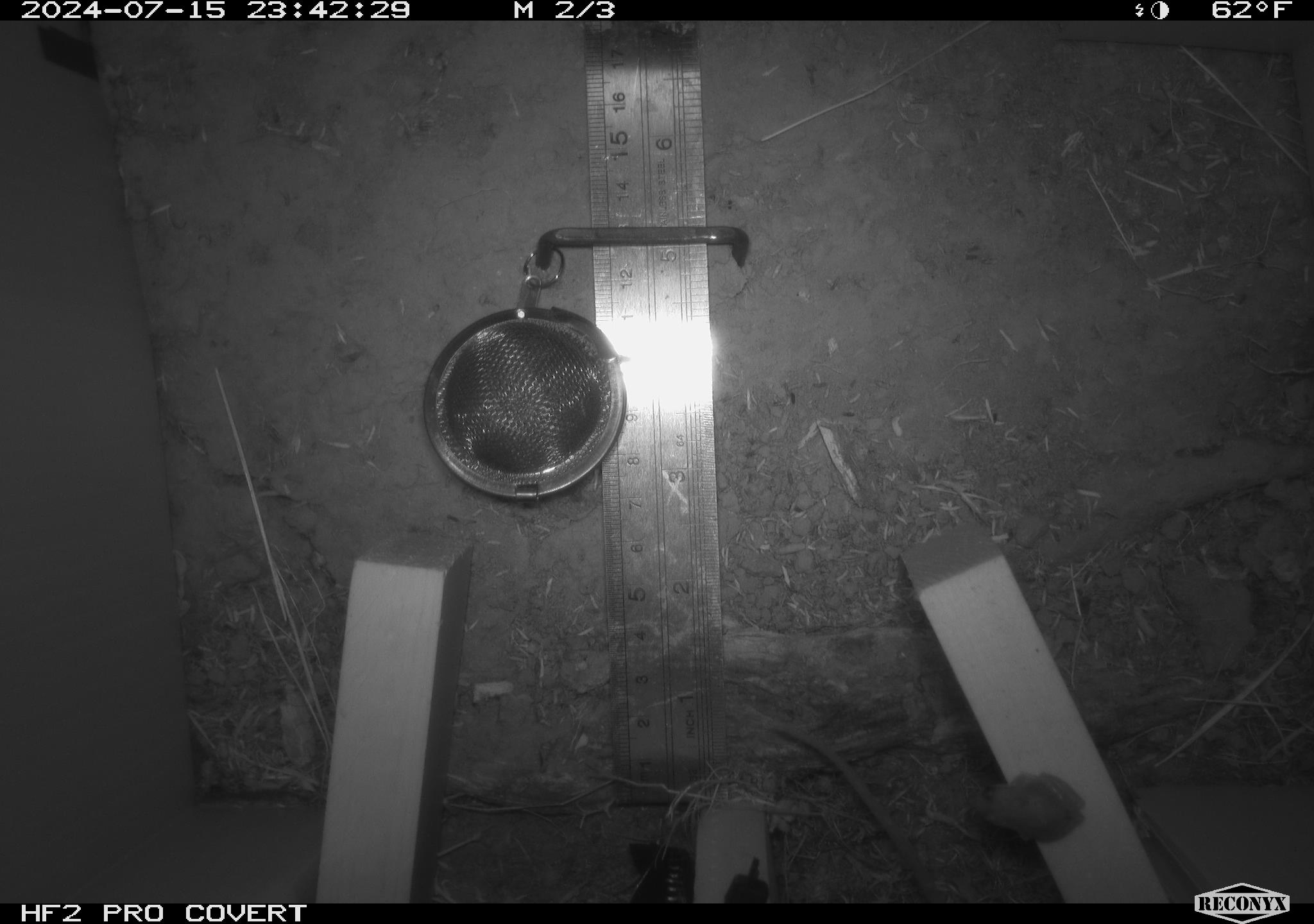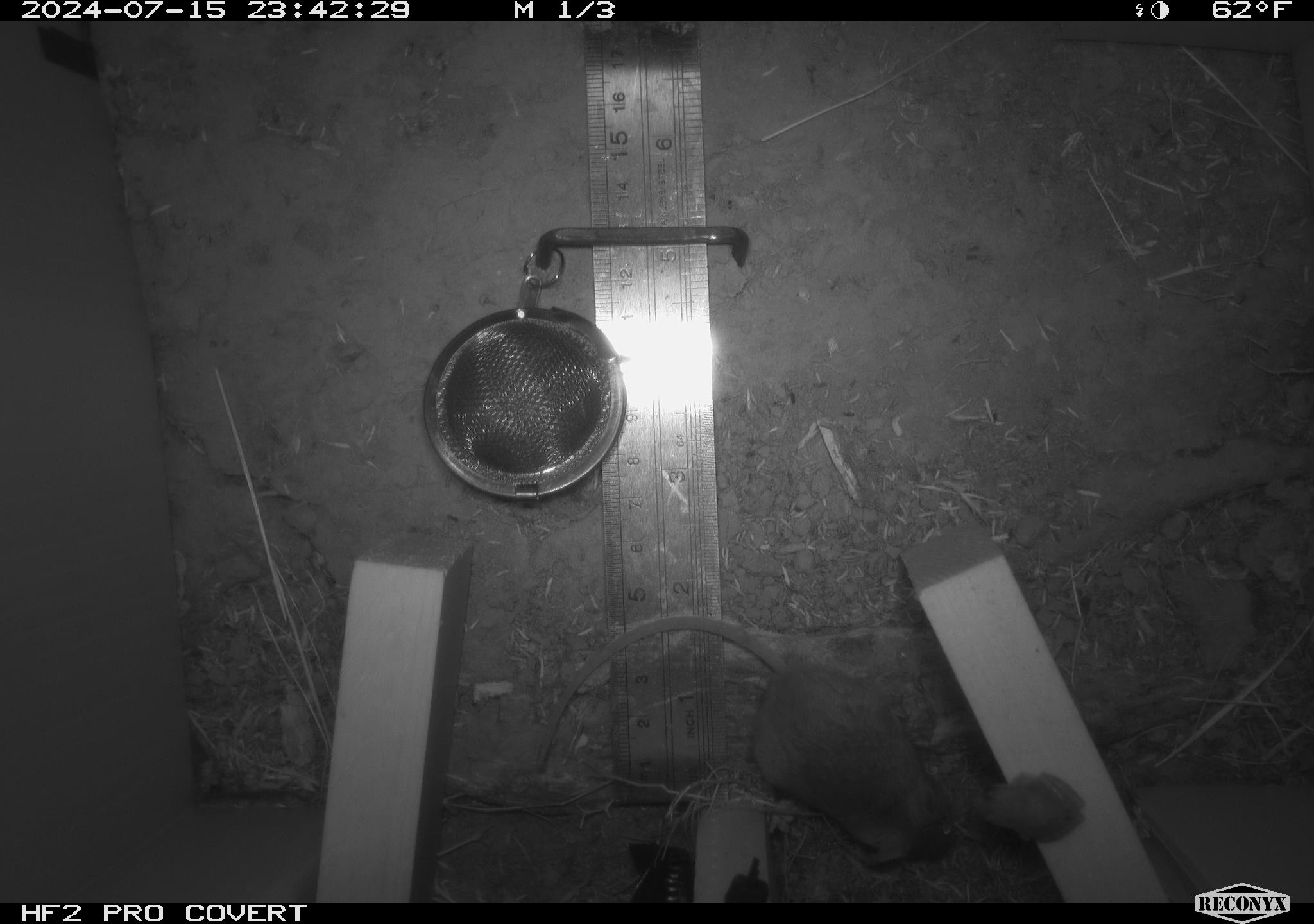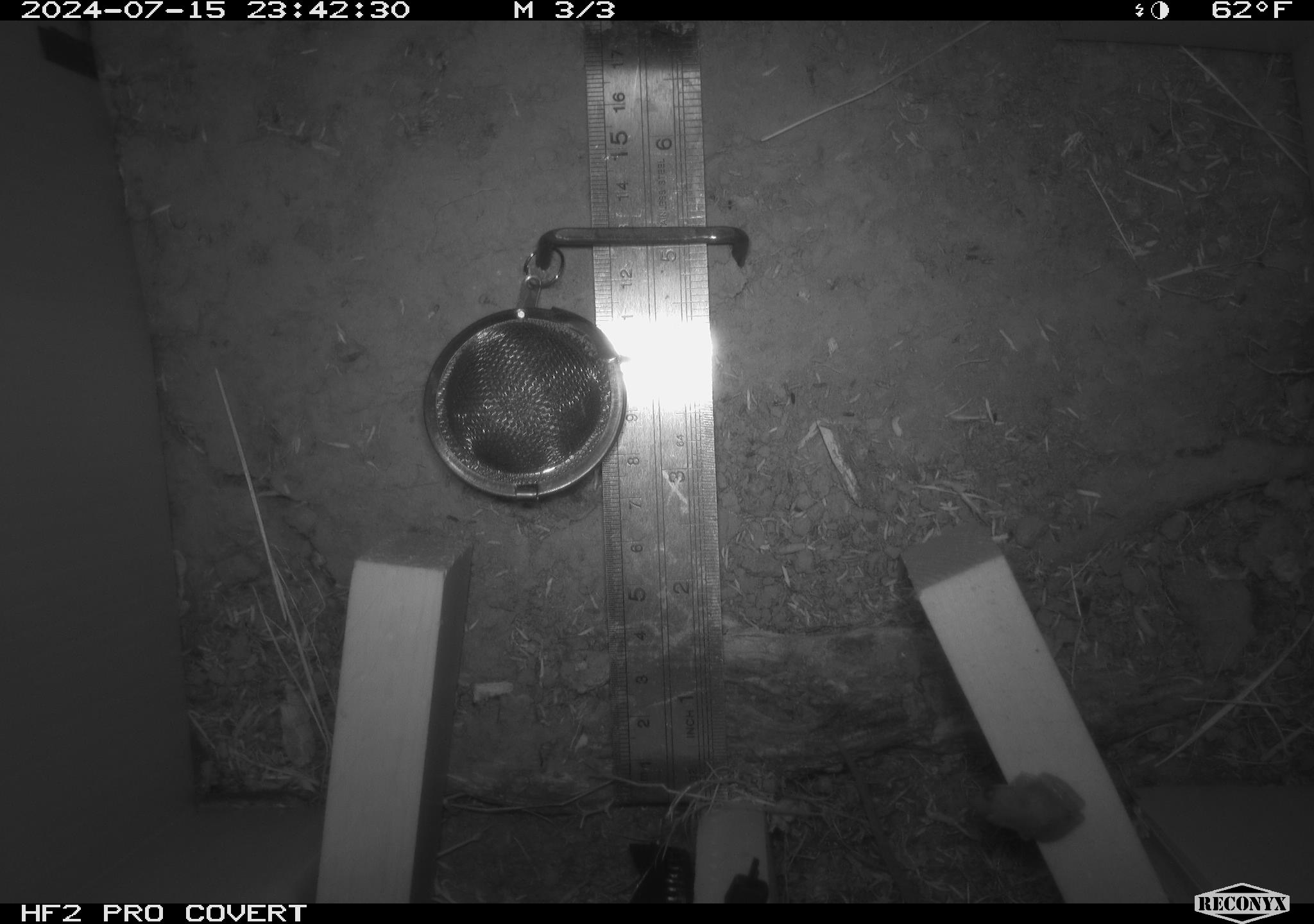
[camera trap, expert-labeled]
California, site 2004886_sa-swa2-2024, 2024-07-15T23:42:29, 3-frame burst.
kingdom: Animalia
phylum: Chordata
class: Mammalia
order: Rodentia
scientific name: Rodentia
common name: mouse species